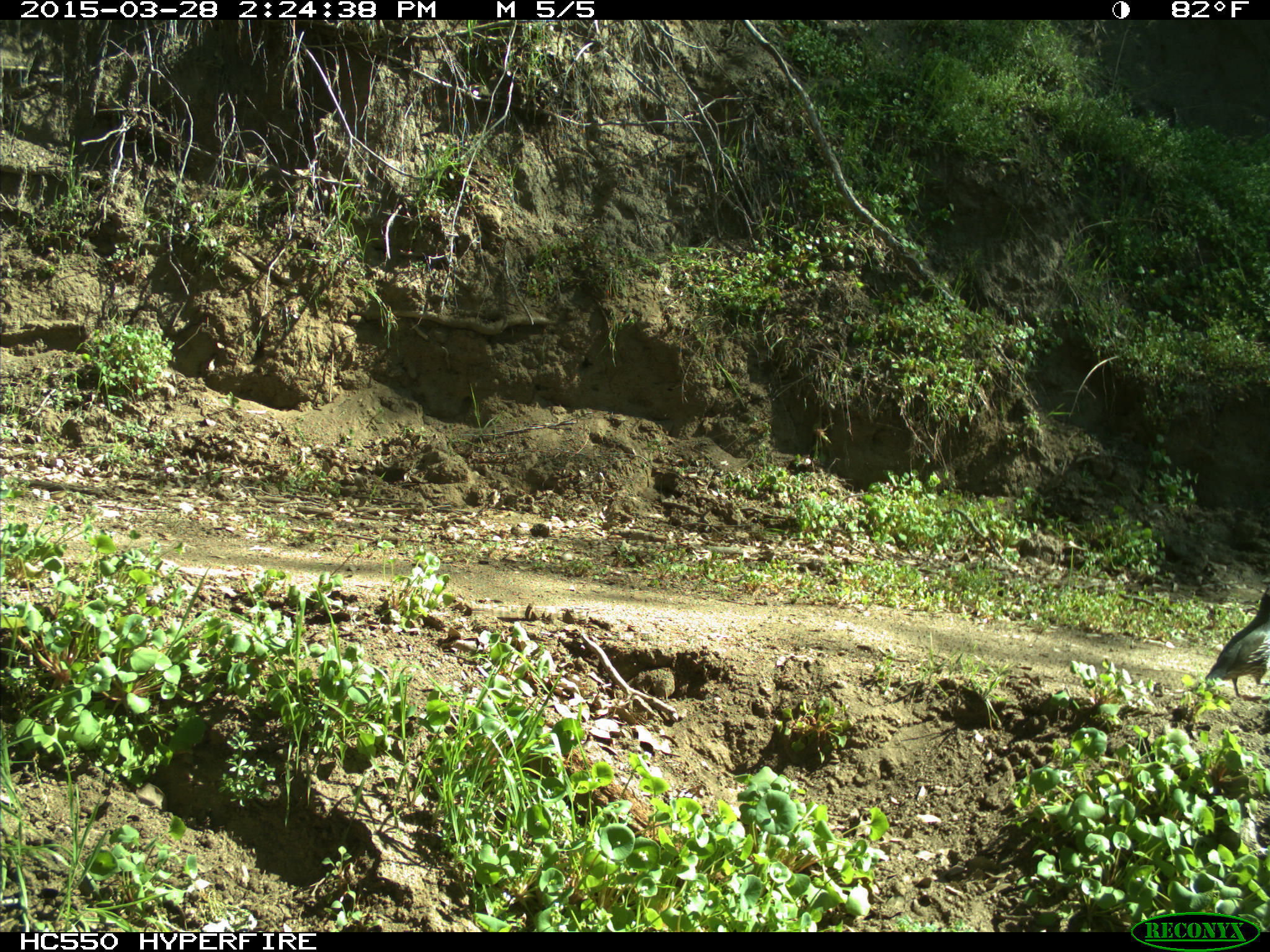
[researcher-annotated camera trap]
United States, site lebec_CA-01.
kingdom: Animalia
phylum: Chordata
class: Aves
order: Galliformes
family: Odontophoridae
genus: Callipepla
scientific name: Callipepla californica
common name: california quail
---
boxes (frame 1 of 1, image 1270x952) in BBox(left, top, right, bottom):
animal: BBox(1204, 587, 1269, 696)